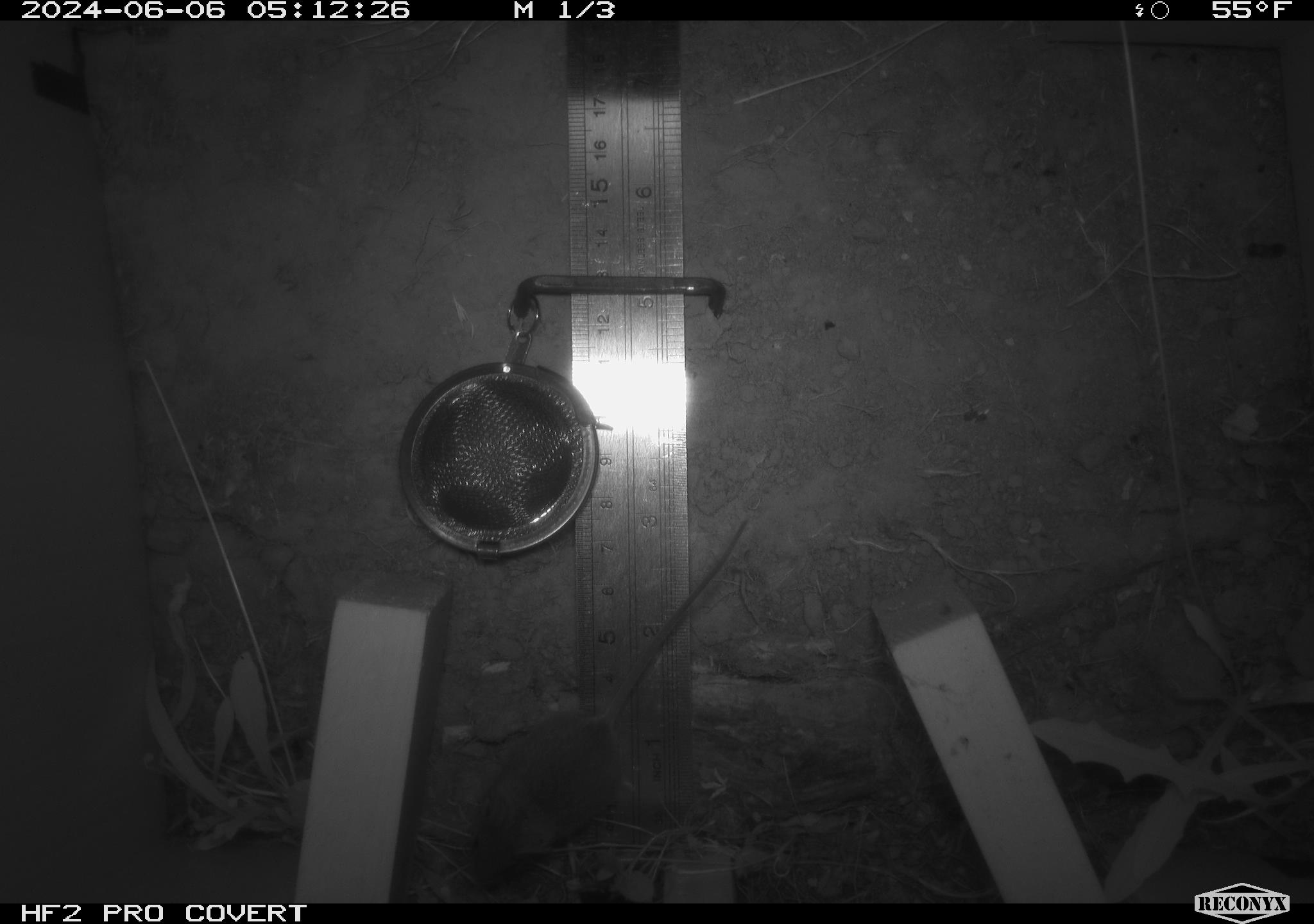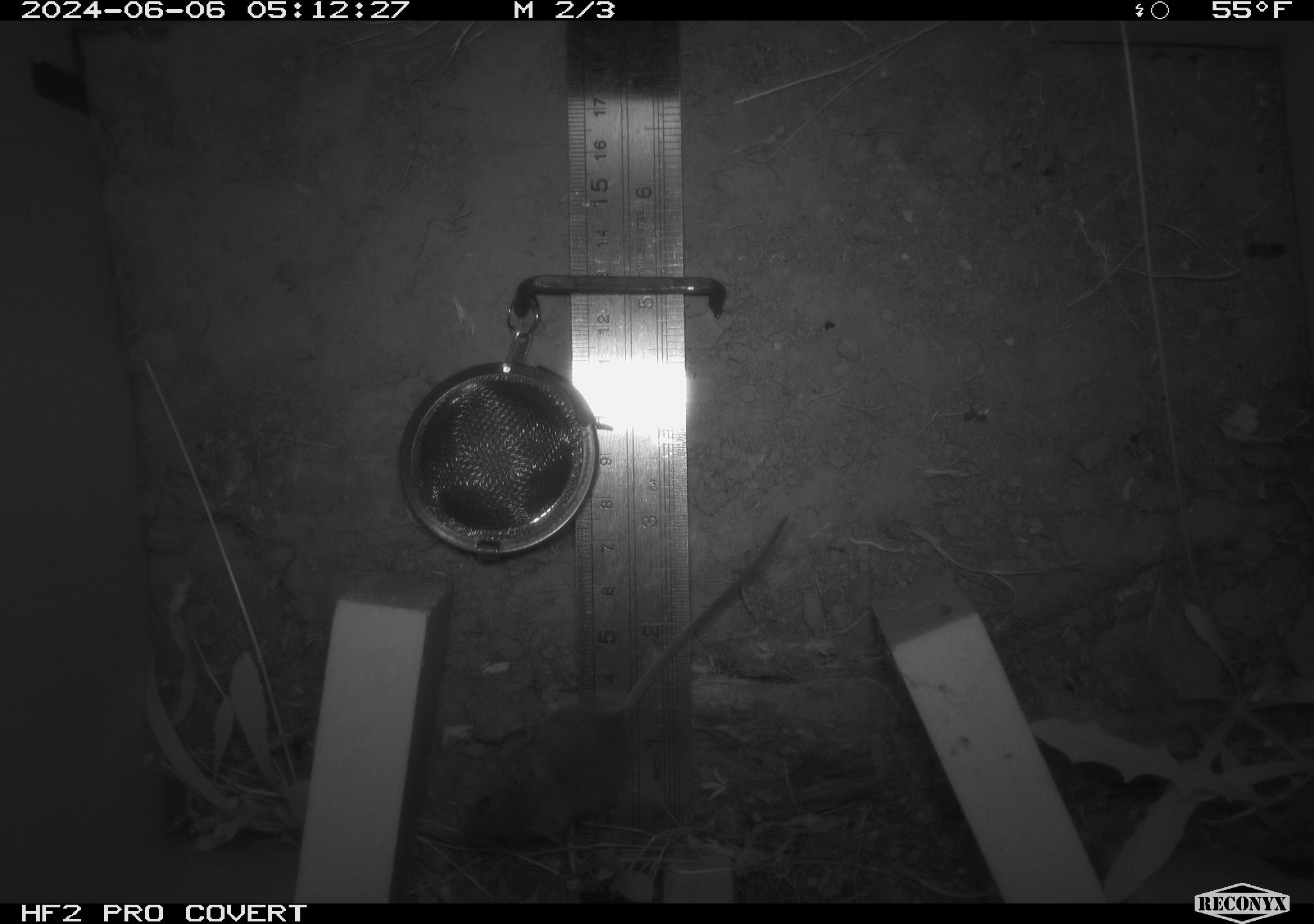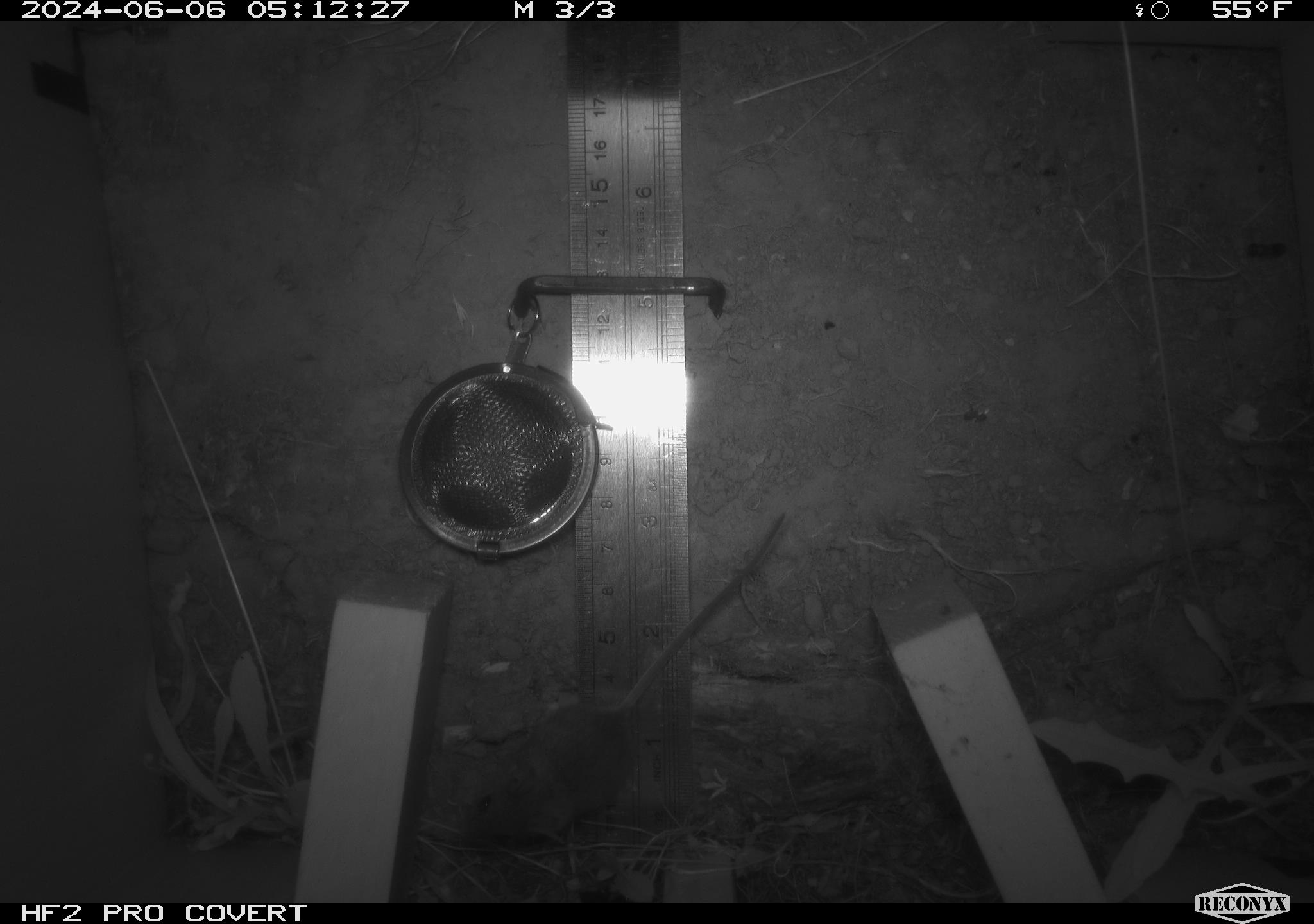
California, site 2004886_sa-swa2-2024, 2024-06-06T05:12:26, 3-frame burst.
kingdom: Animalia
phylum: Chordata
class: Mammalia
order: Rodentia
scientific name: Rodentia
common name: mouse species